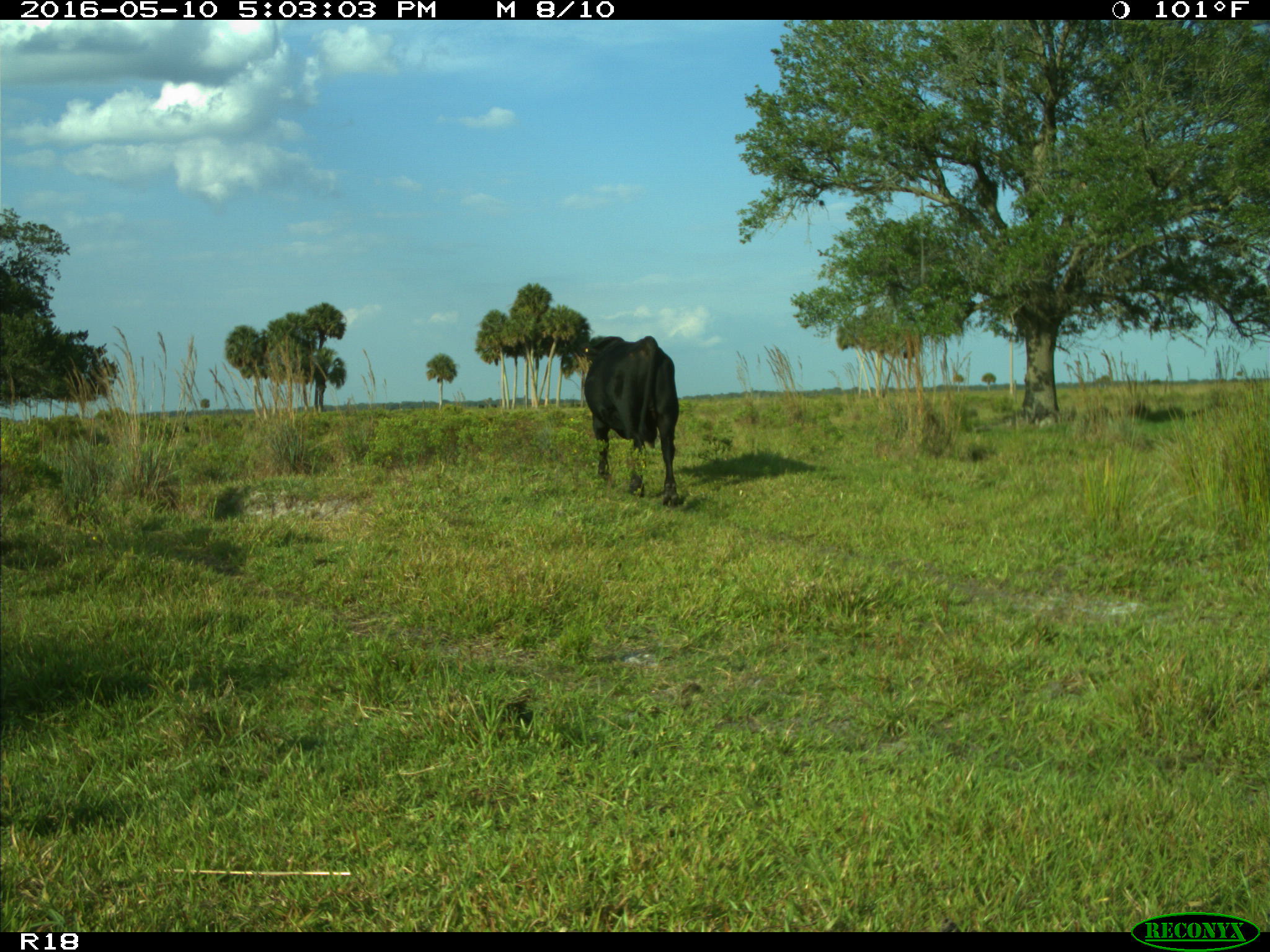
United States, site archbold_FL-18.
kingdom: Animalia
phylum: Chordata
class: Mammalia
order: Artiodactyla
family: Bovidae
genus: Bos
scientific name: Bos taurus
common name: domestic cow